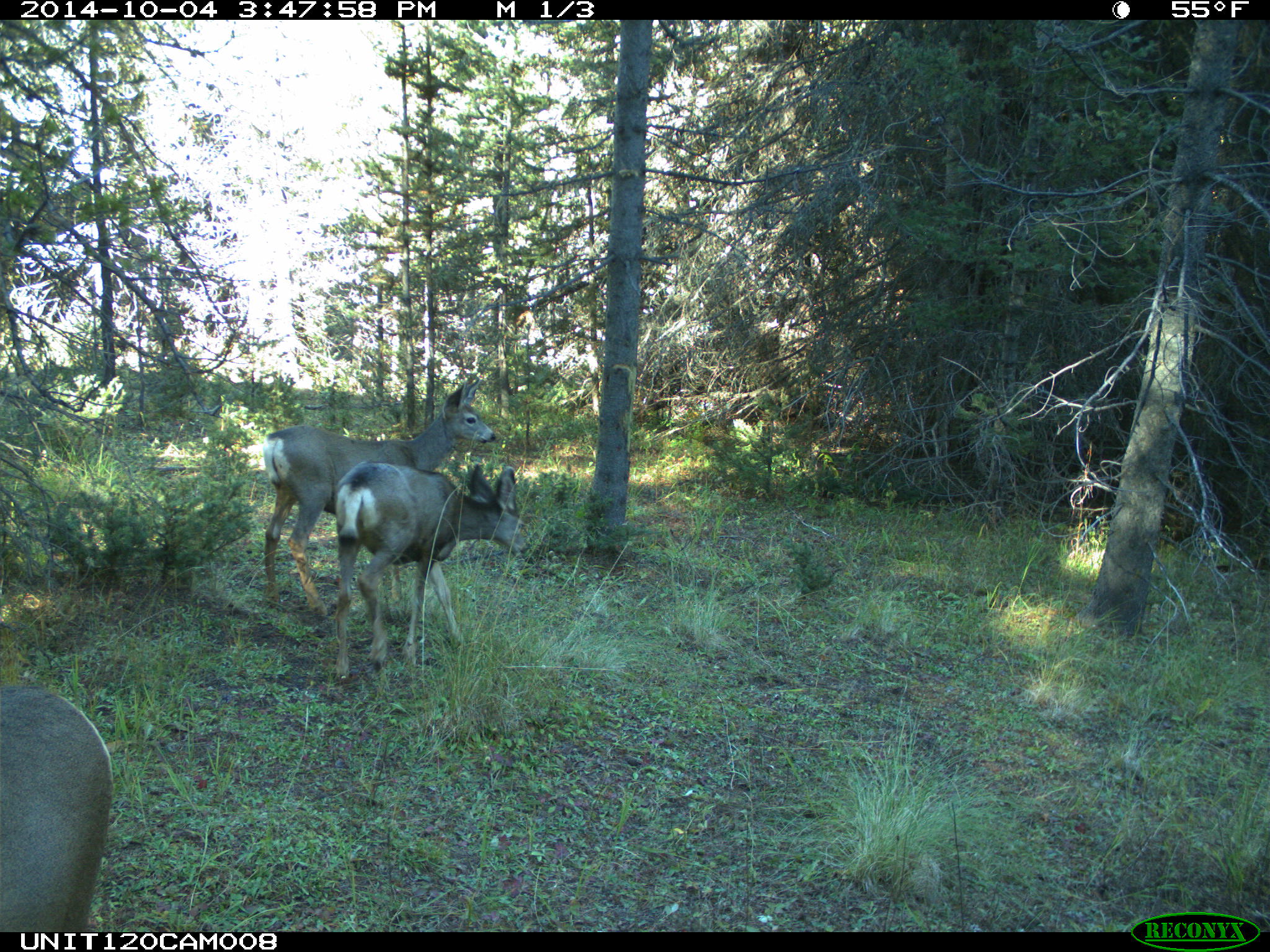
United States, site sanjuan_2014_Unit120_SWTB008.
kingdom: Animalia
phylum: Chordata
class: Mammalia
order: Artiodactyla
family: Cervidae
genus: Odocoileus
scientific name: Odocoileus hemionus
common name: mule deer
Odocoileus hemionus (mule deer).